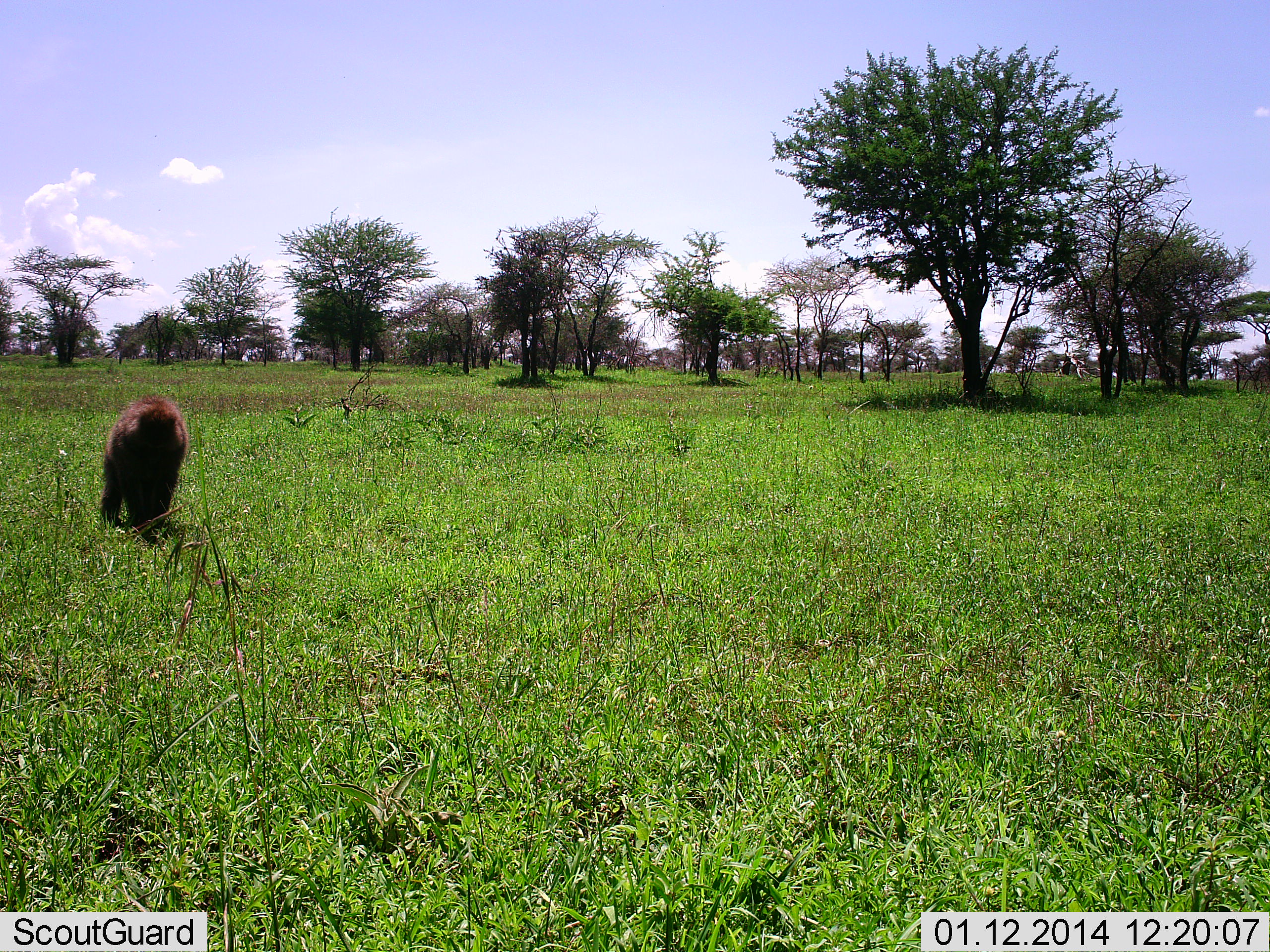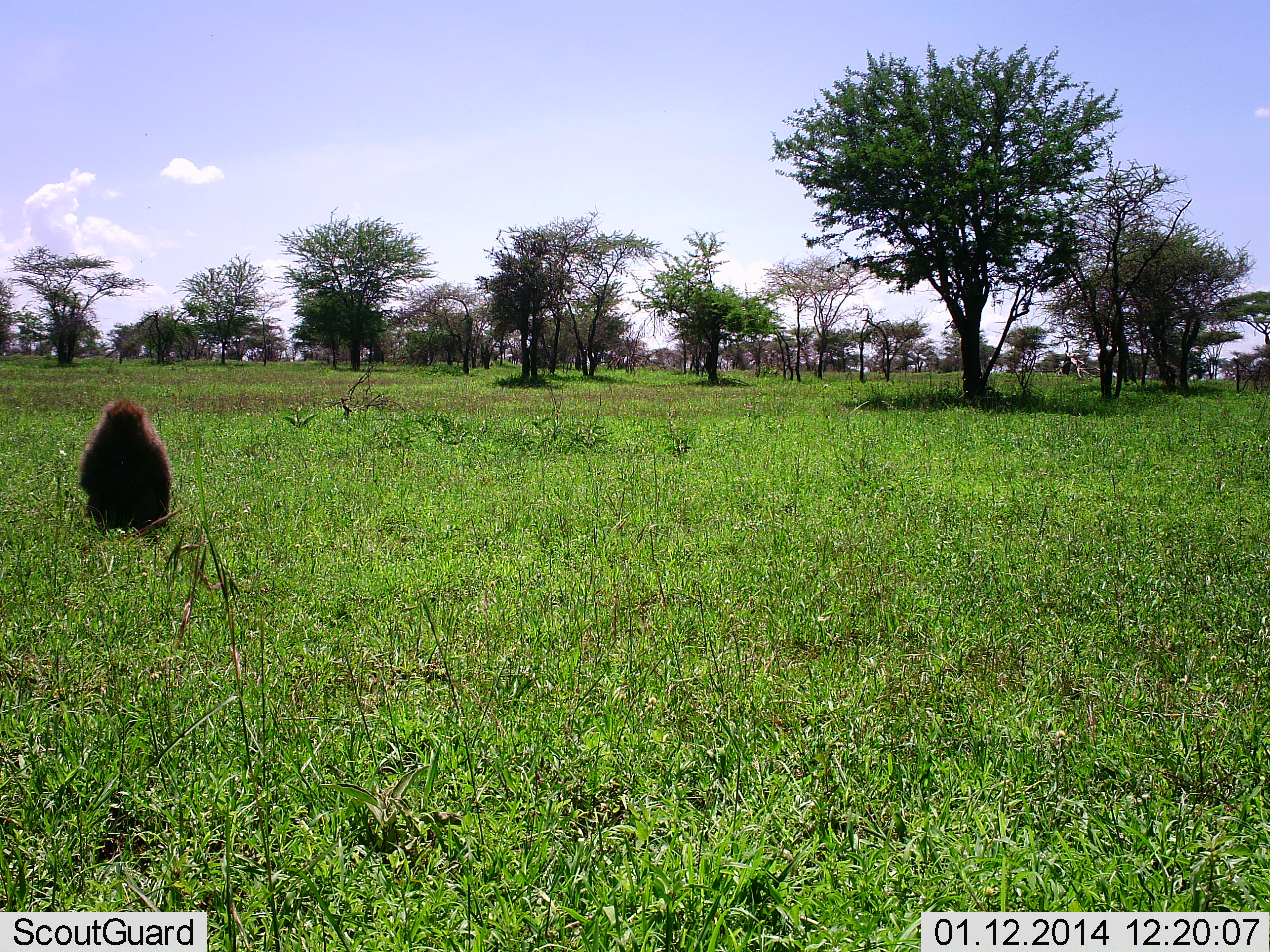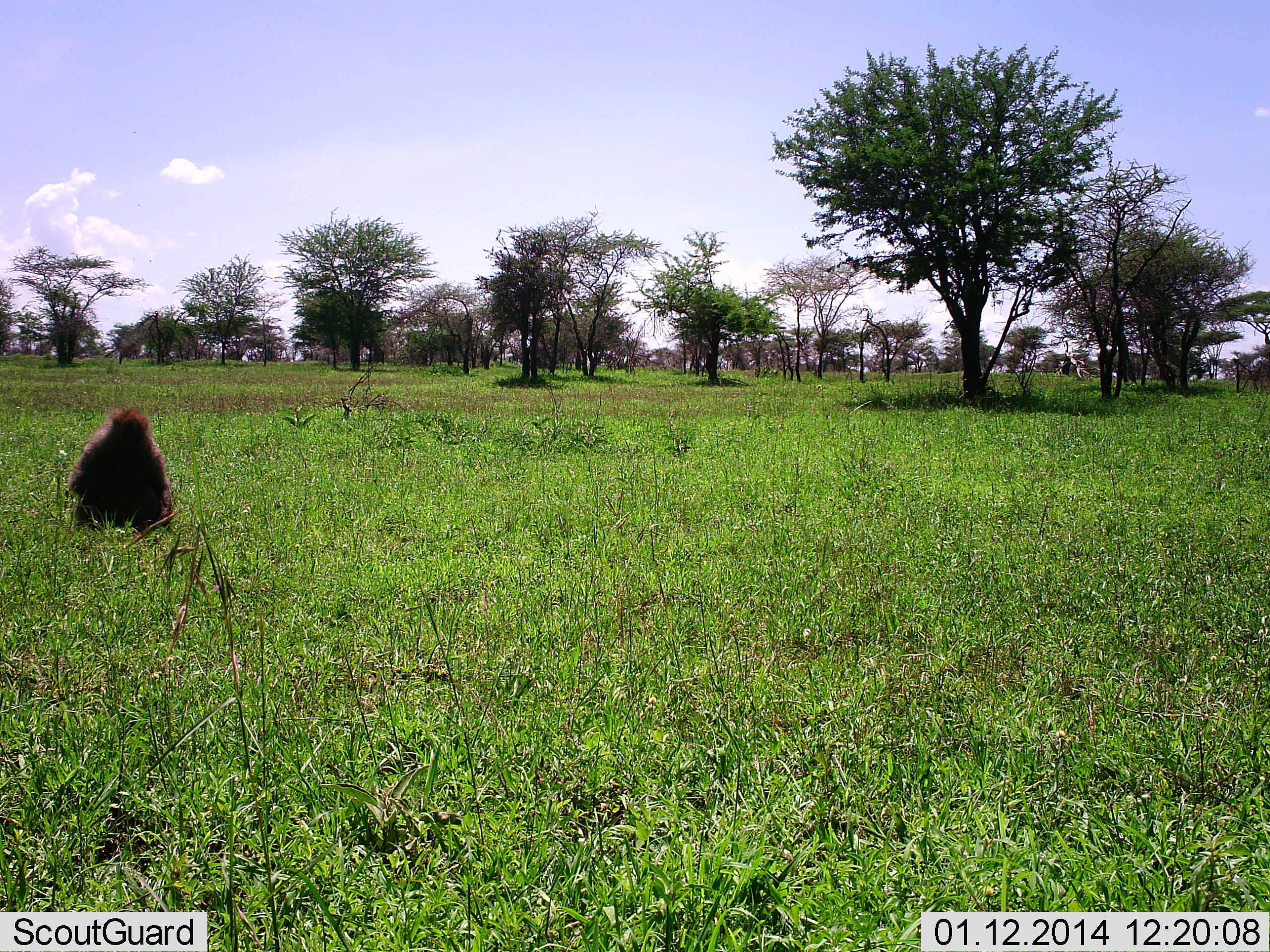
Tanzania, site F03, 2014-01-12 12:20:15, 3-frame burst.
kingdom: Animalia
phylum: Chordata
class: Mammalia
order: Primates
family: Cercopithecidae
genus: Papio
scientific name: Papio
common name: baboon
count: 1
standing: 10%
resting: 20%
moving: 80%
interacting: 0%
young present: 0%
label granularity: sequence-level